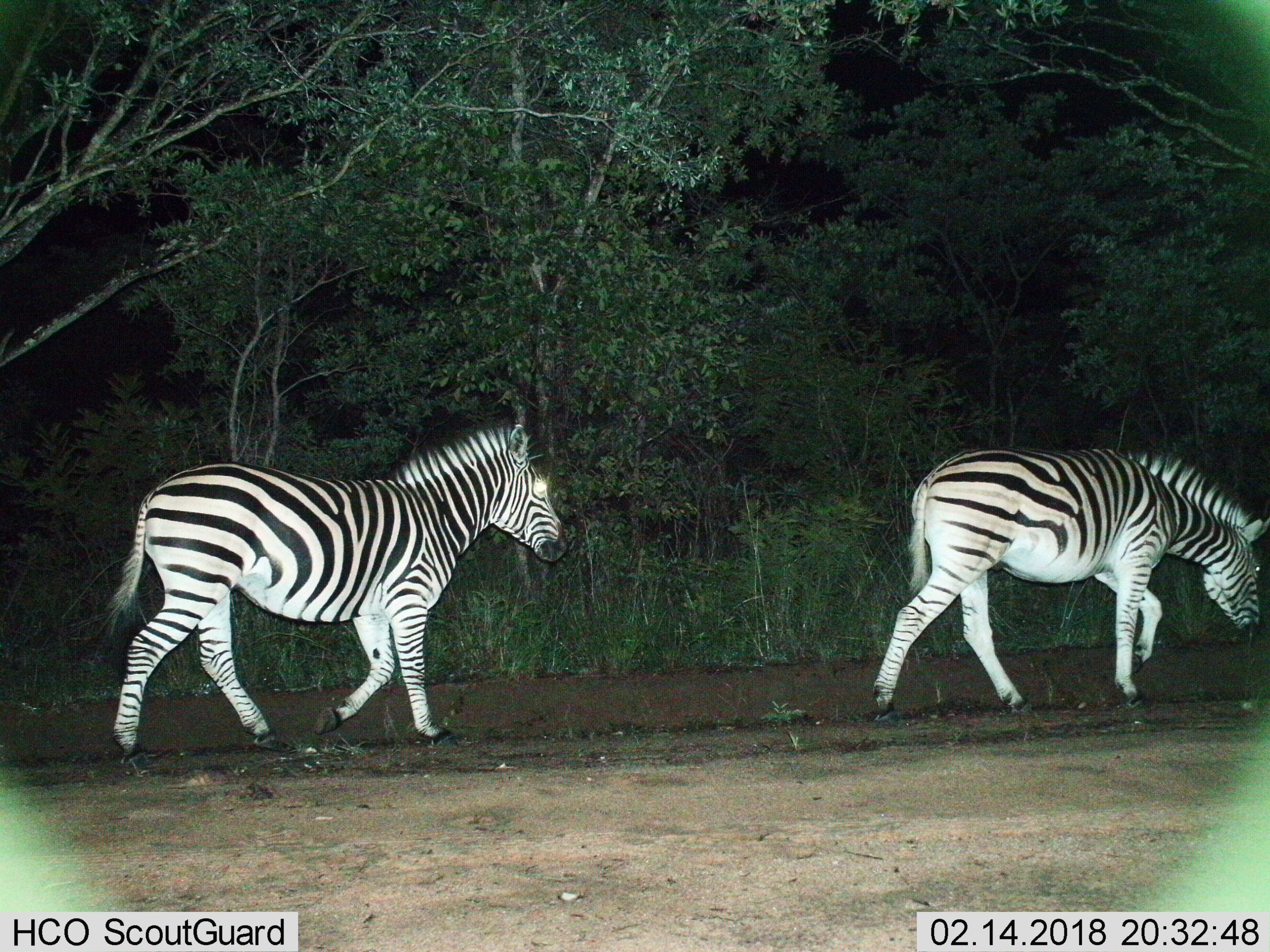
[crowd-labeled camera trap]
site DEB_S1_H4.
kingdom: Animalia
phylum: Chordata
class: Mammalia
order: Perissodactyla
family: Equidae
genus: Equus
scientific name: Equus quagga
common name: plains zebra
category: zebraplains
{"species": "zebraplains (plains zebra) (Equus quagga)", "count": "2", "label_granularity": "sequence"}